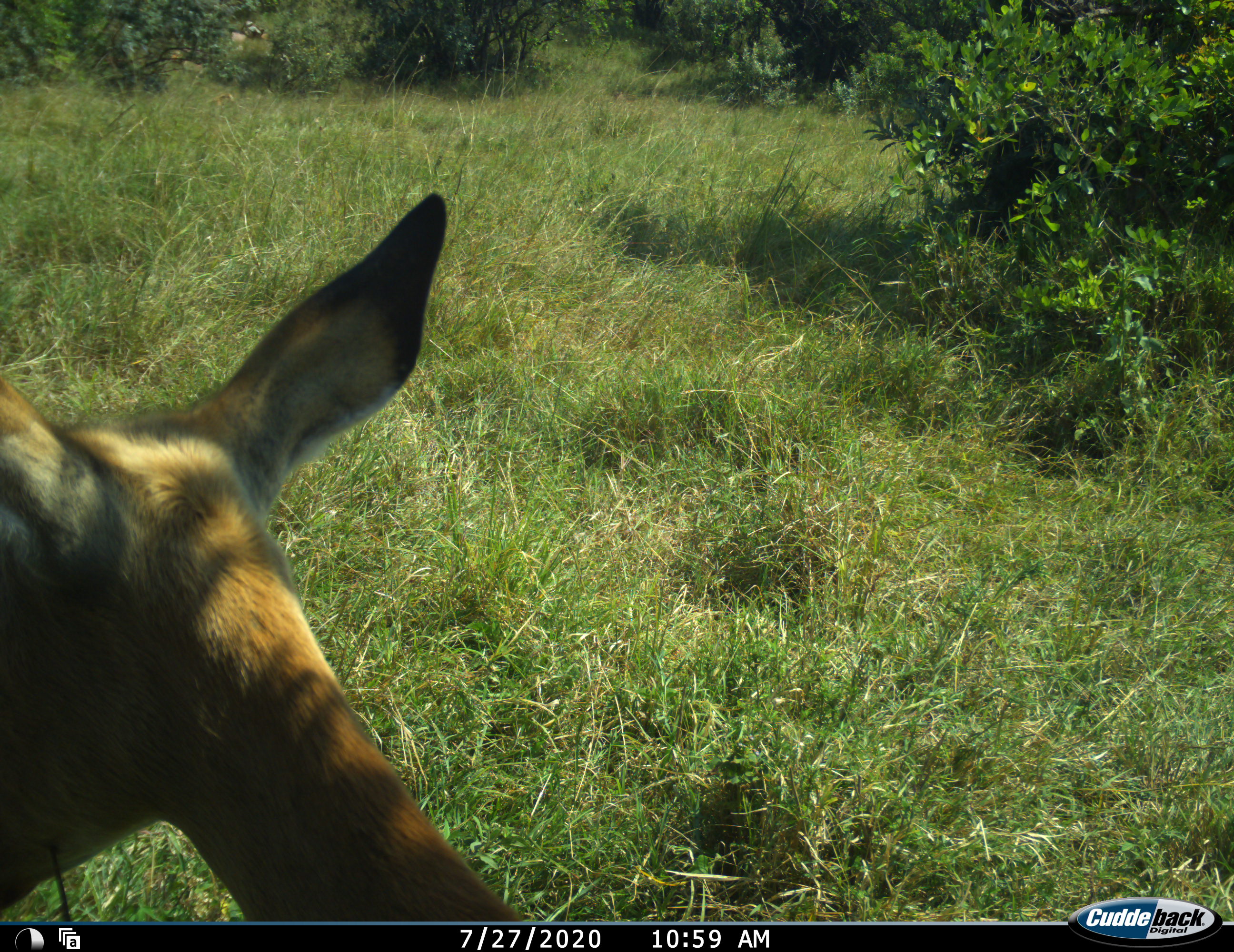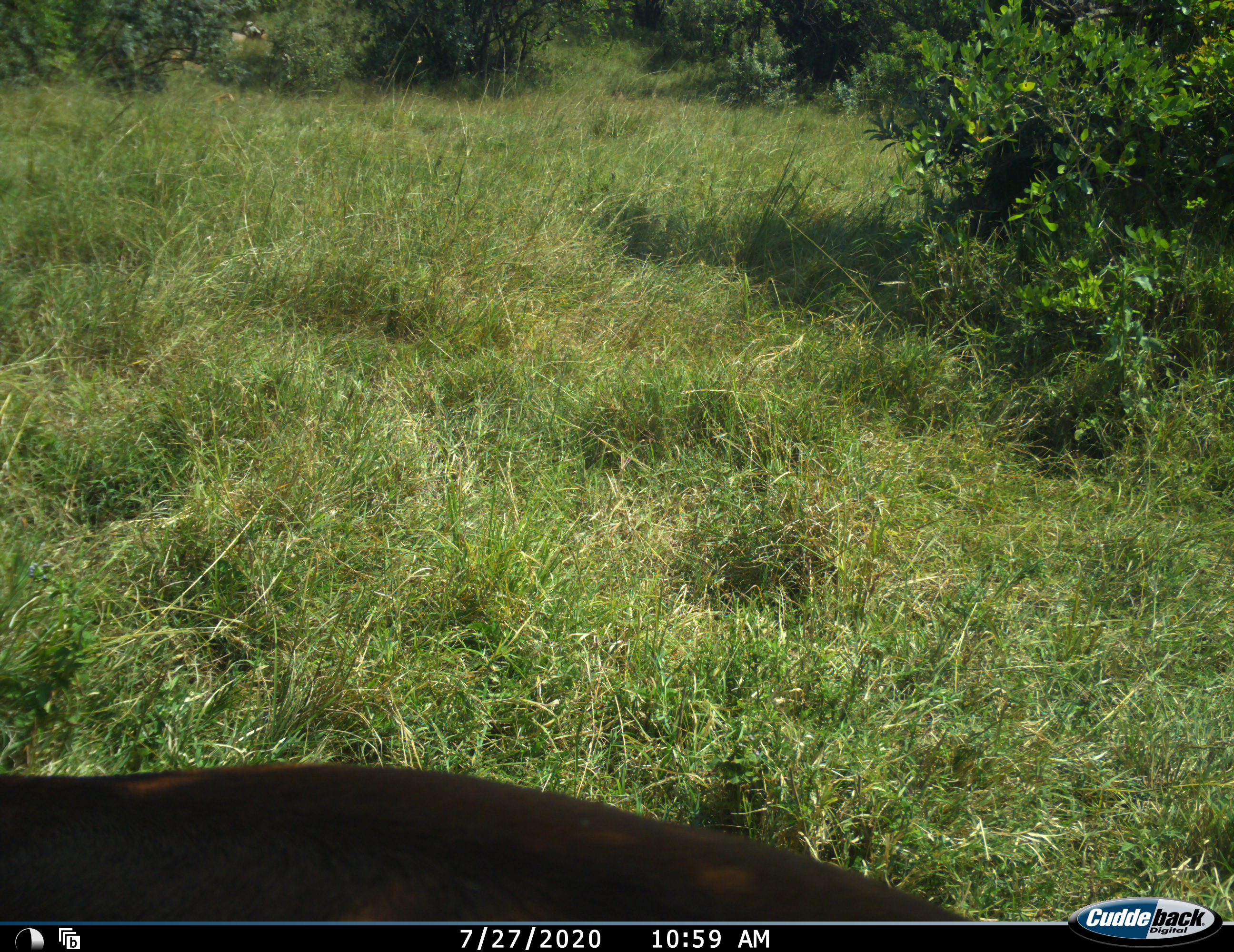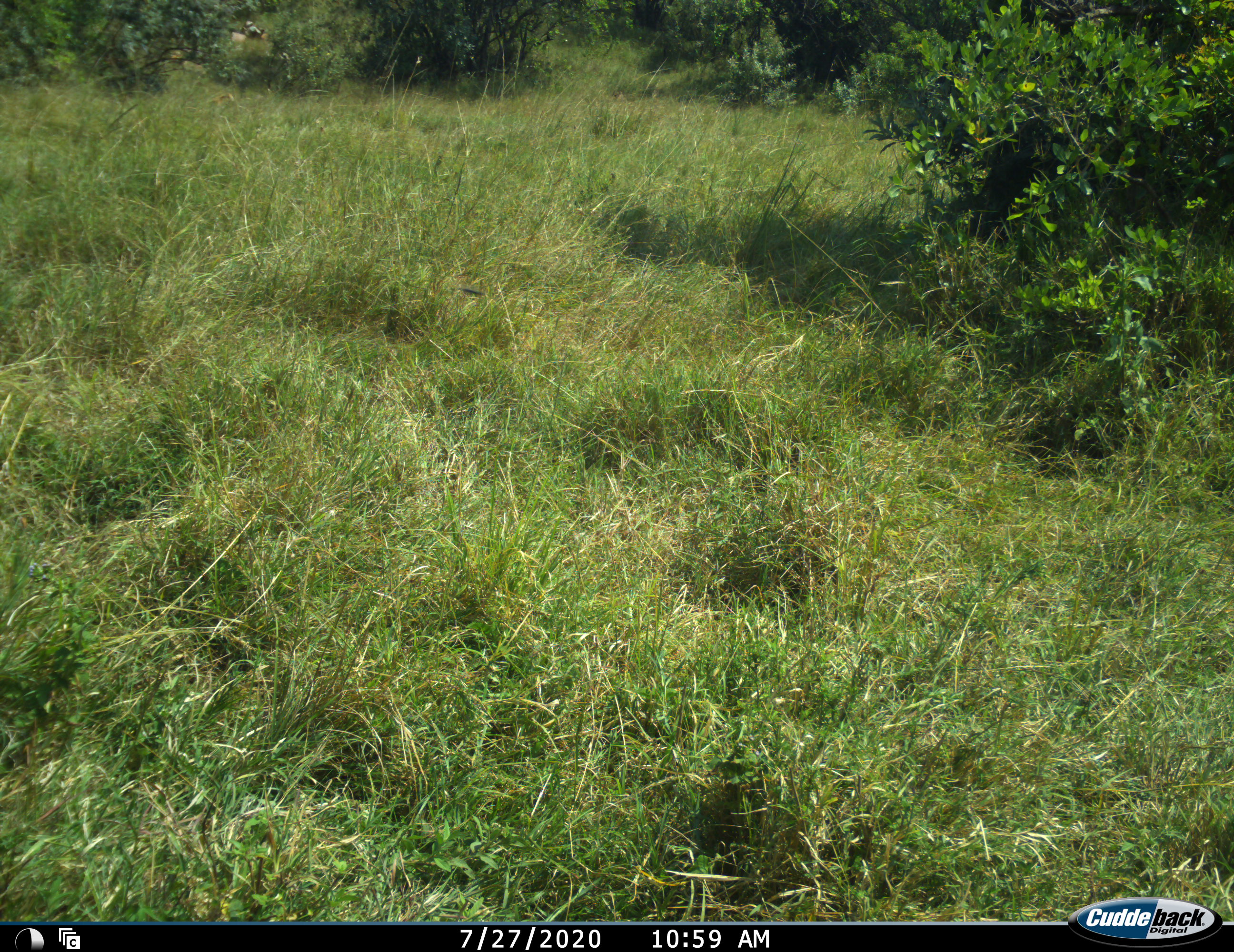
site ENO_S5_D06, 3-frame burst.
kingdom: Animalia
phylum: Chordata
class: Mammalia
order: Artiodactyla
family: Bovidae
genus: Aepyceros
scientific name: Aepyceros melampus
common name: impala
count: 1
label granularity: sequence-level